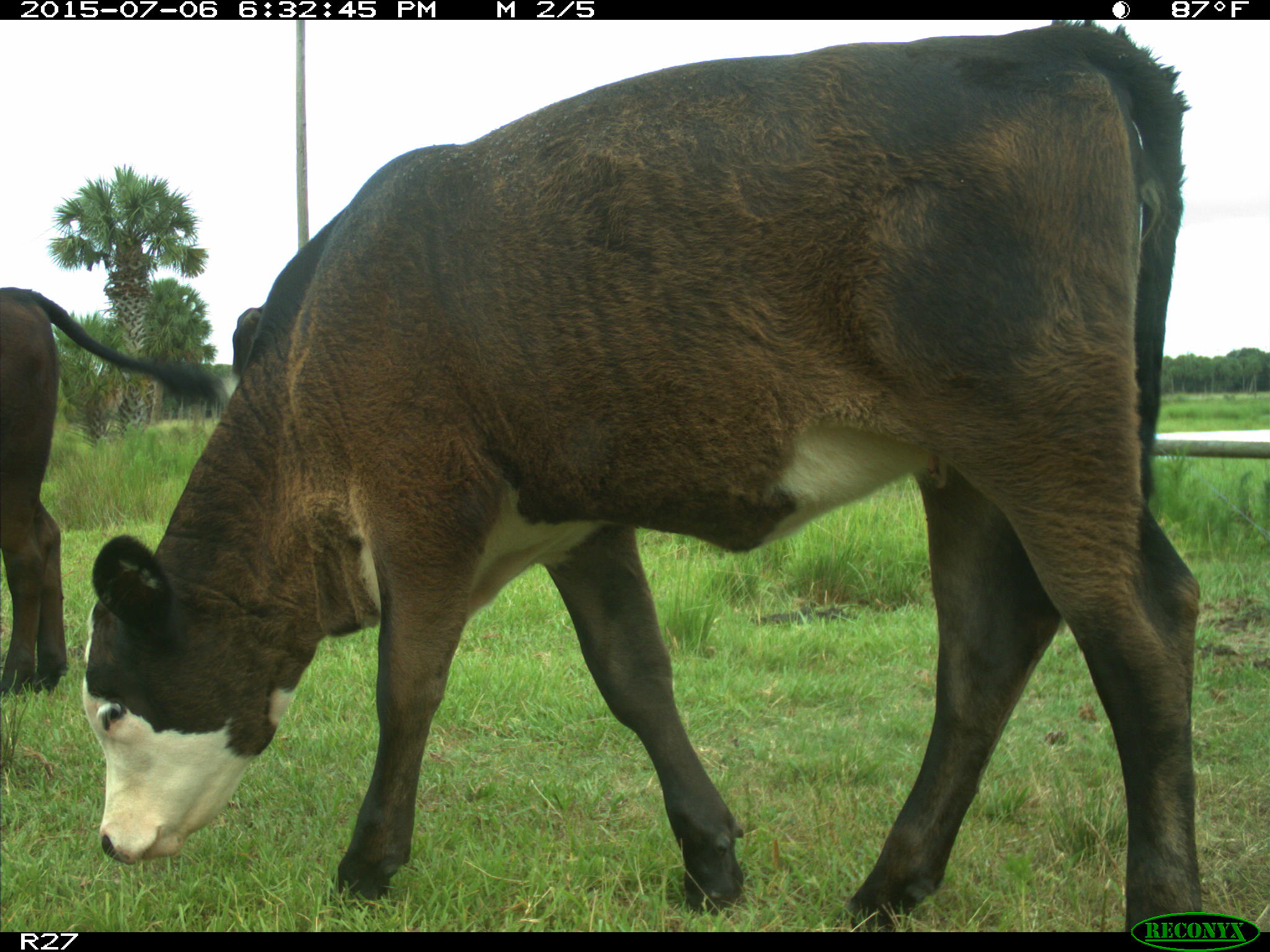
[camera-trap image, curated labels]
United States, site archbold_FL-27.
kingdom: Animalia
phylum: Chordata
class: Mammalia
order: Artiodactyla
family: Bovidae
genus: Bos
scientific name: Bos taurus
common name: domestic cow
Bos taurus (domestic cow).